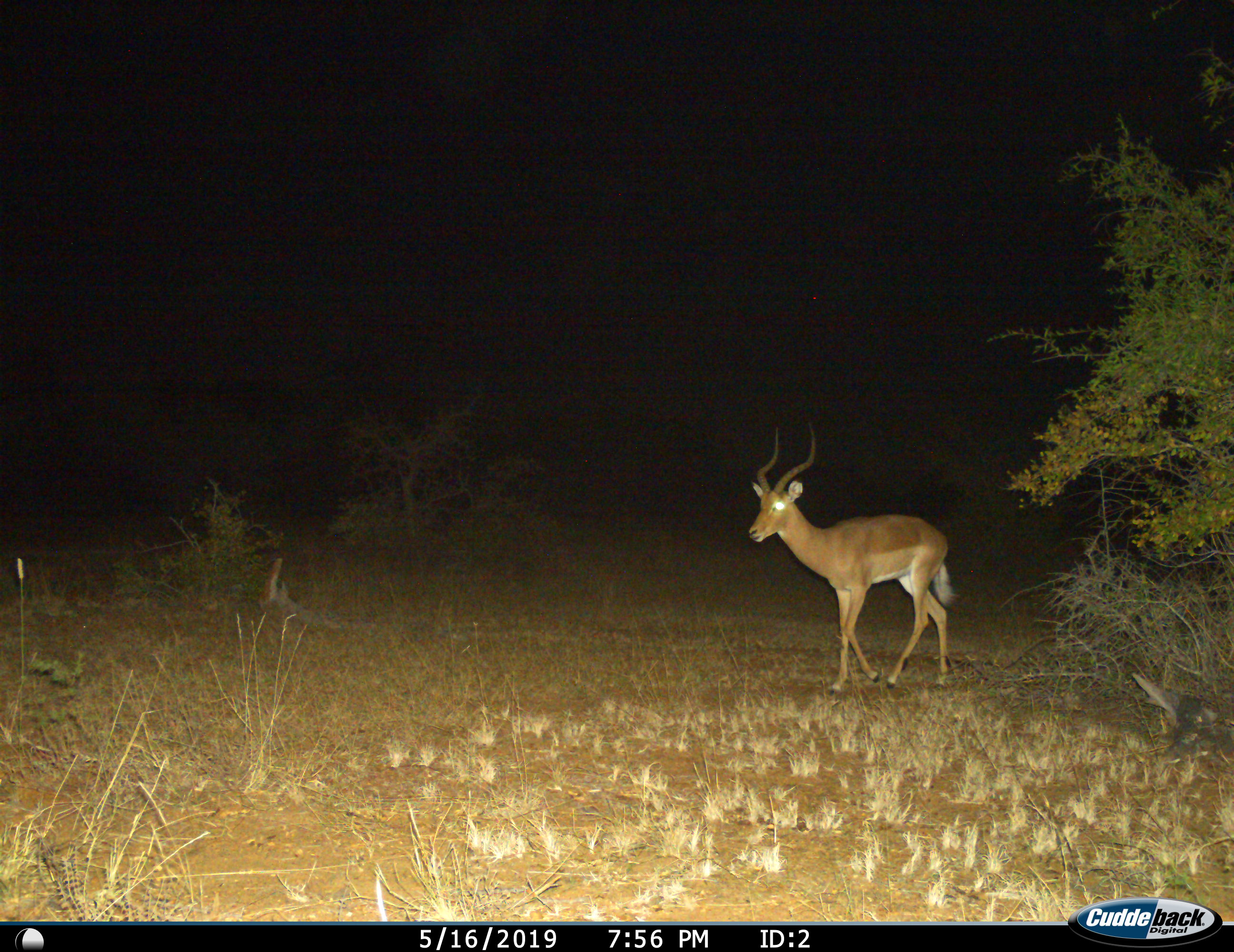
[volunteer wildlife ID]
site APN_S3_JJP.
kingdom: Animalia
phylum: Chordata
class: Mammalia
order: Artiodactyla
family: Bovidae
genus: Aepyceros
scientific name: Aepyceros melampus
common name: impala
Impala (Aepyceros melampus), count 1. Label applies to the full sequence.